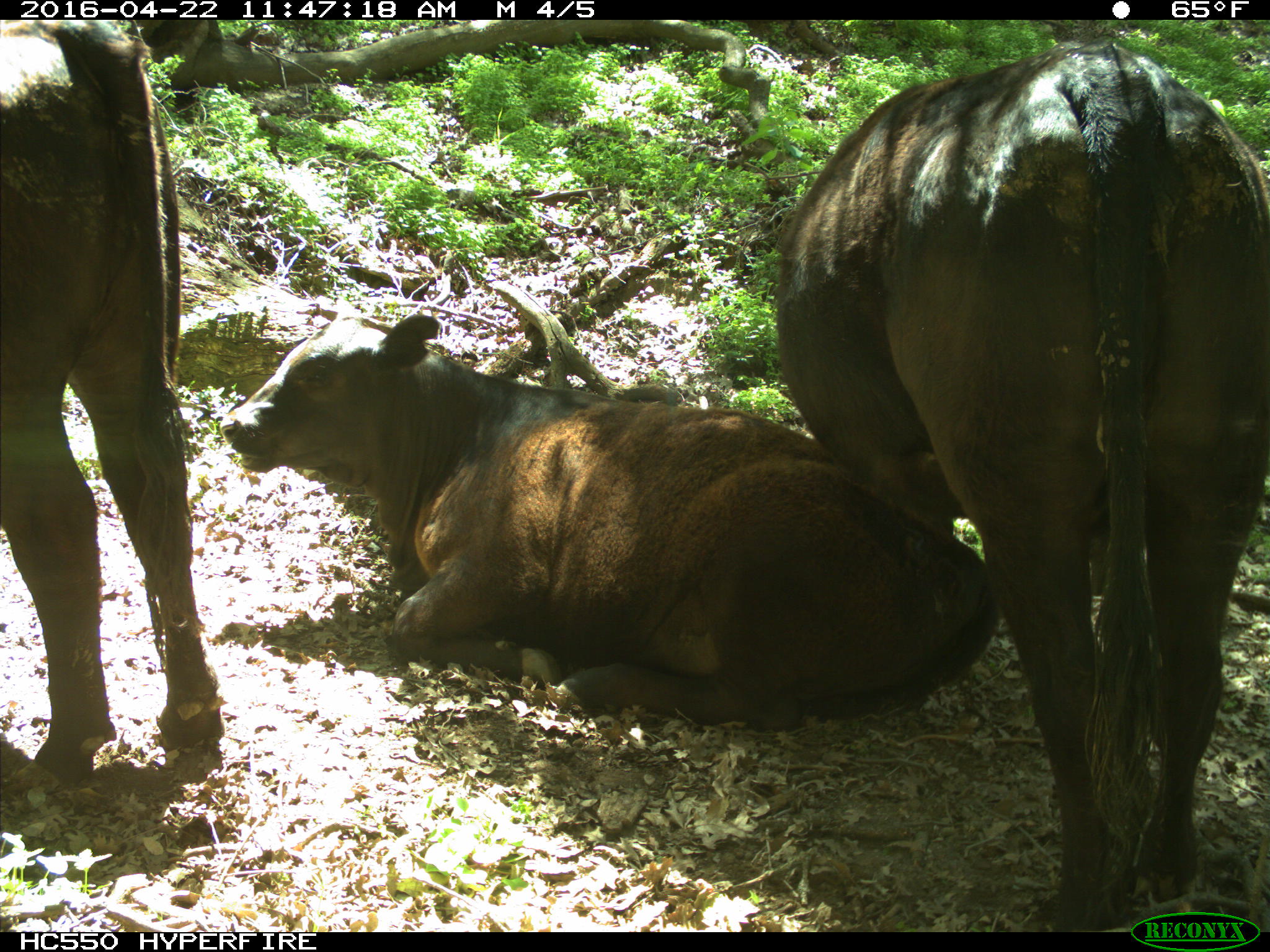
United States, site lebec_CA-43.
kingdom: Animalia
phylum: Chordata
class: Mammalia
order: Artiodactyla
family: Bovidae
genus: Bos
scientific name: Bos taurus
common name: domestic cow